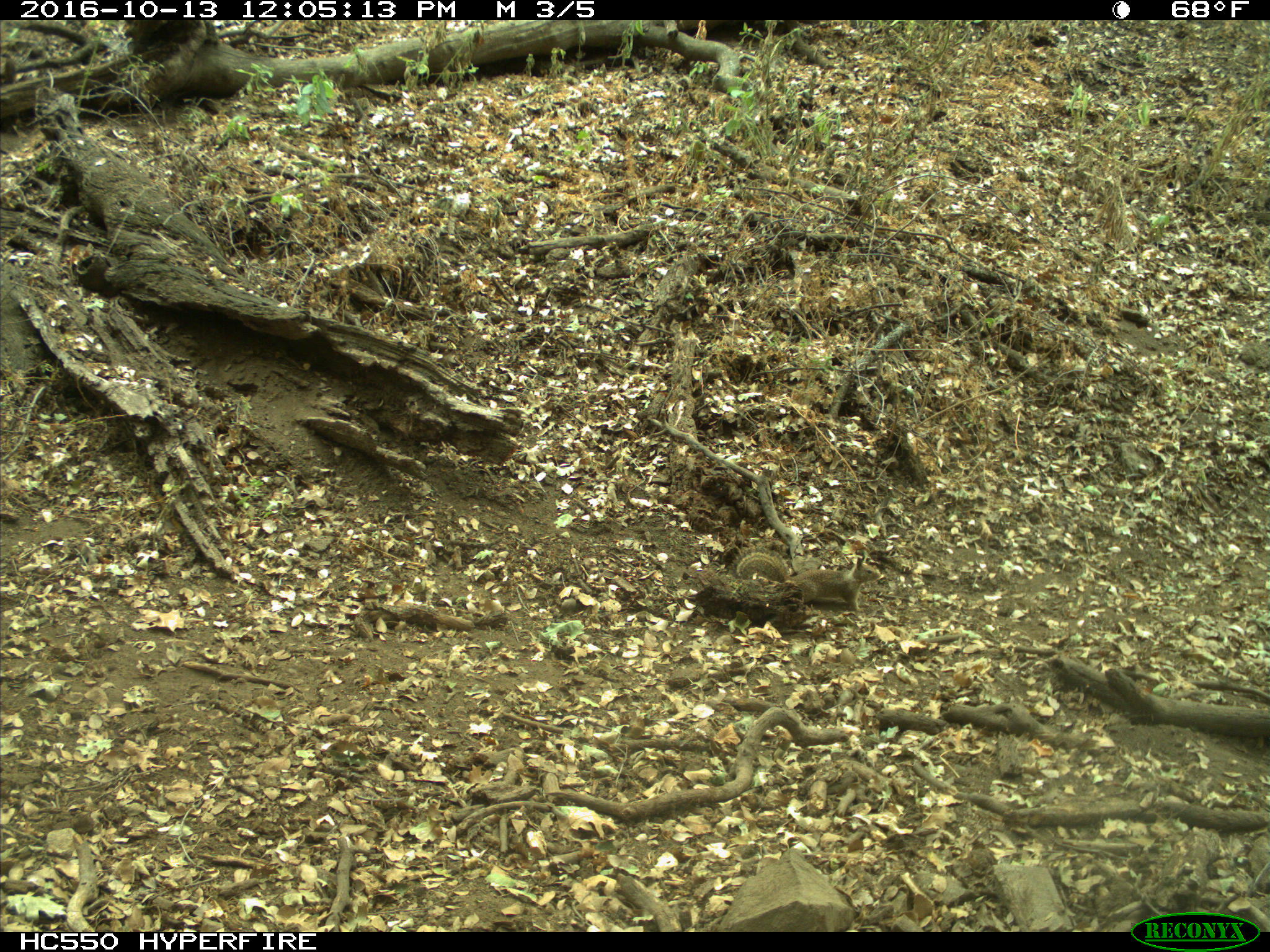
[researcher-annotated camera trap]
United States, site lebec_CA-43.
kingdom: Animalia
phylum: Chordata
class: Mammalia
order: Rodentia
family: Sciuridae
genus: Otospermophilus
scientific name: Otospermophilus beecheyi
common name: california ground squirrel